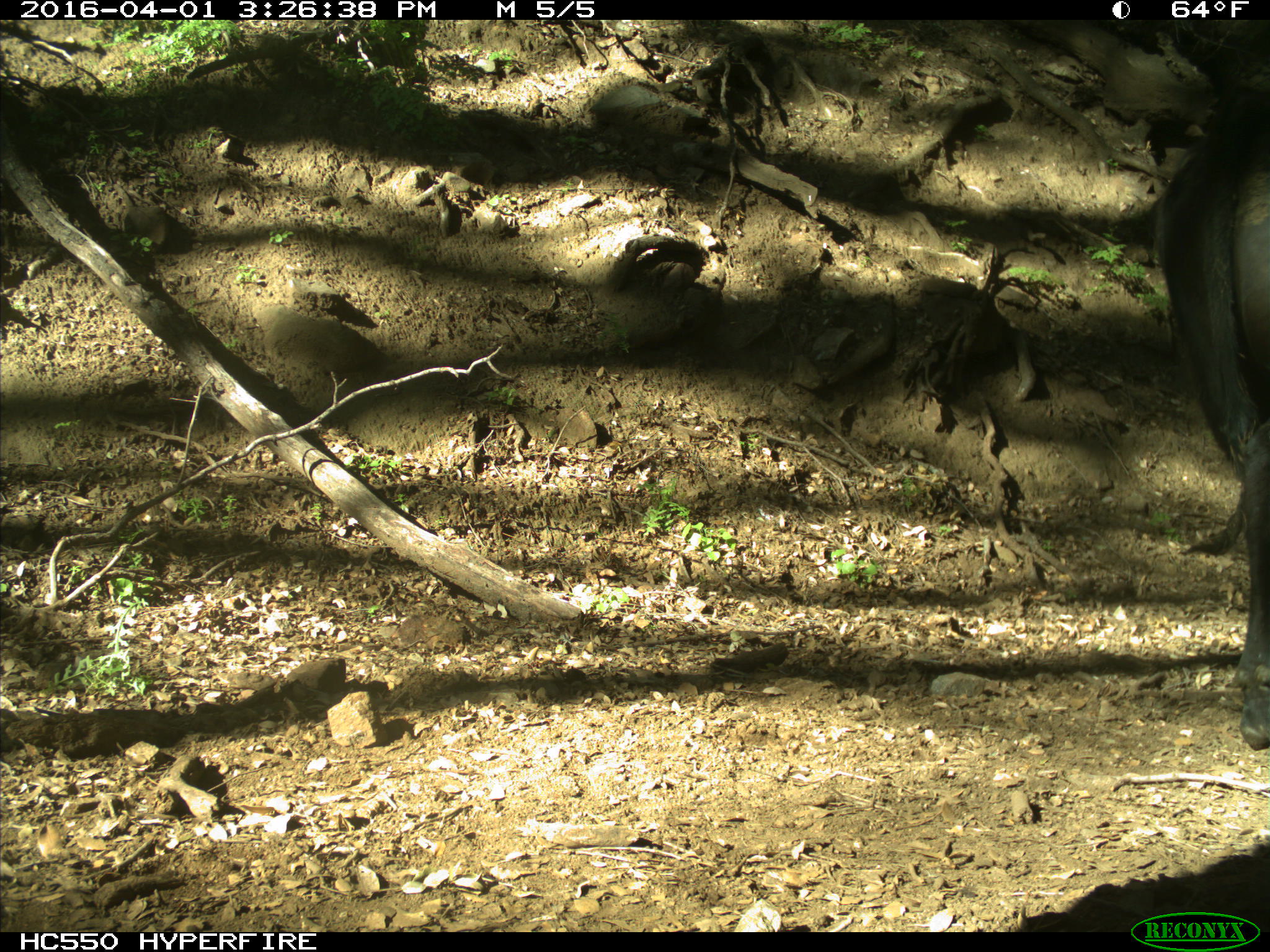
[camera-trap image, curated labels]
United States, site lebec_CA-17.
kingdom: Animalia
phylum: Chordata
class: Mammalia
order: Artiodactyla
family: Bovidae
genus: Bos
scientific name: Bos taurus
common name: domestic cow